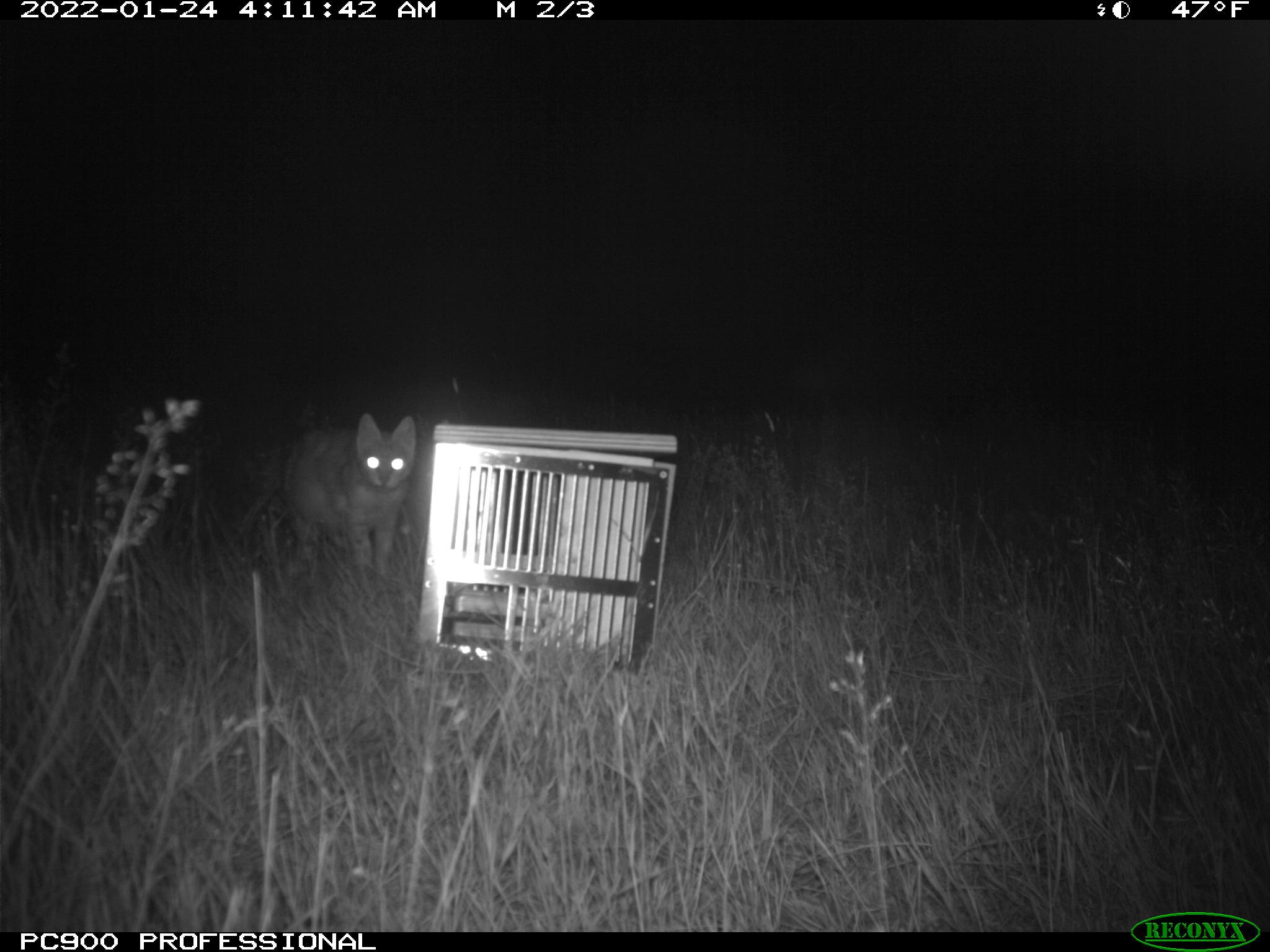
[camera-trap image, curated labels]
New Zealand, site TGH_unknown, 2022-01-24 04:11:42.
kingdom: Animalia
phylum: Chordata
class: Mammalia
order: Carnivora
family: Felidae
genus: Felis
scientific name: Felis catus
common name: domestic cat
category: cat